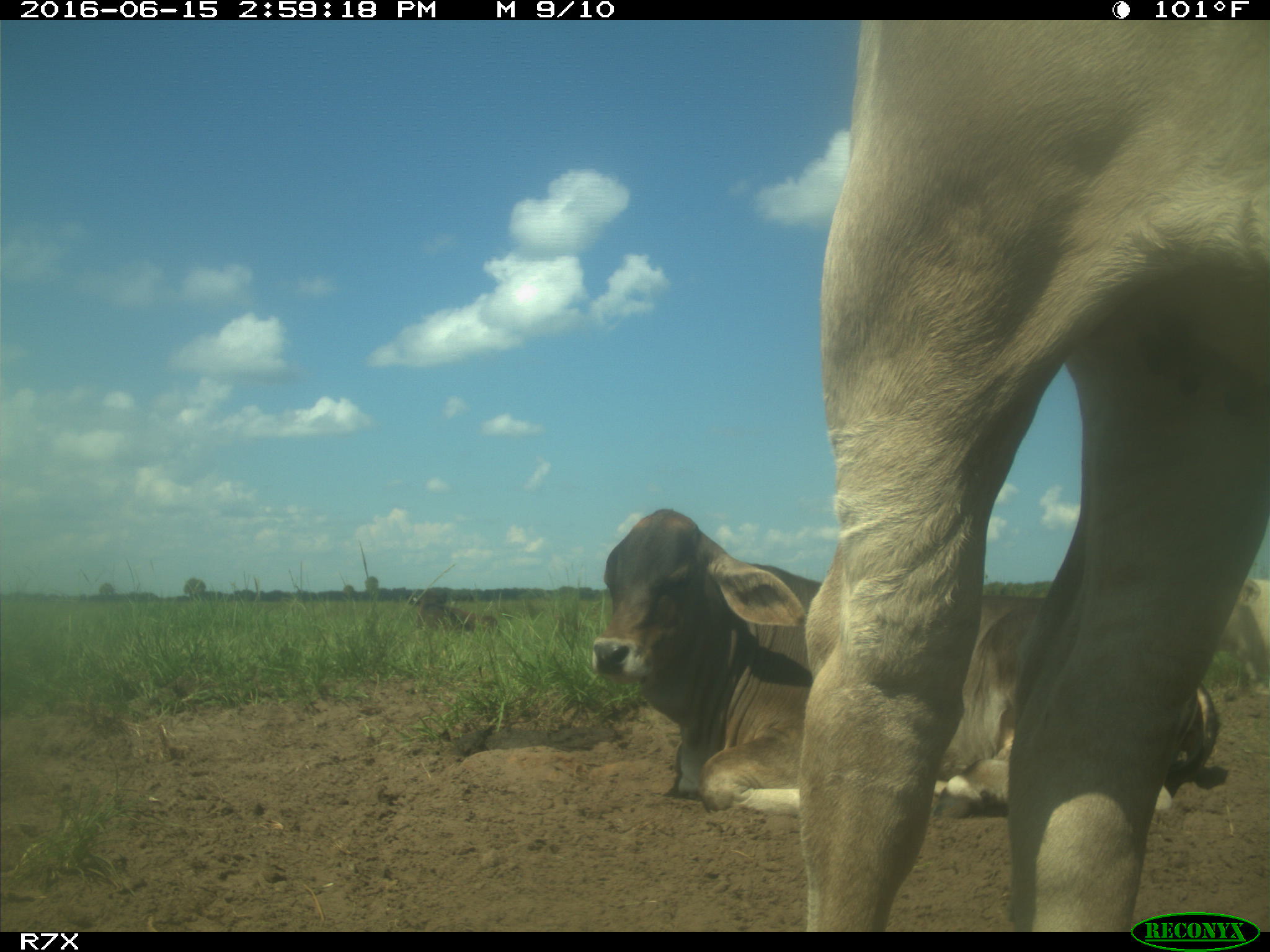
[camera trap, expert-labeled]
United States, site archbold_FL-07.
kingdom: Animalia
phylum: Chordata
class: Mammalia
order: Artiodactyla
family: Bovidae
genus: Bos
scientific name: Bos taurus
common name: domestic cow